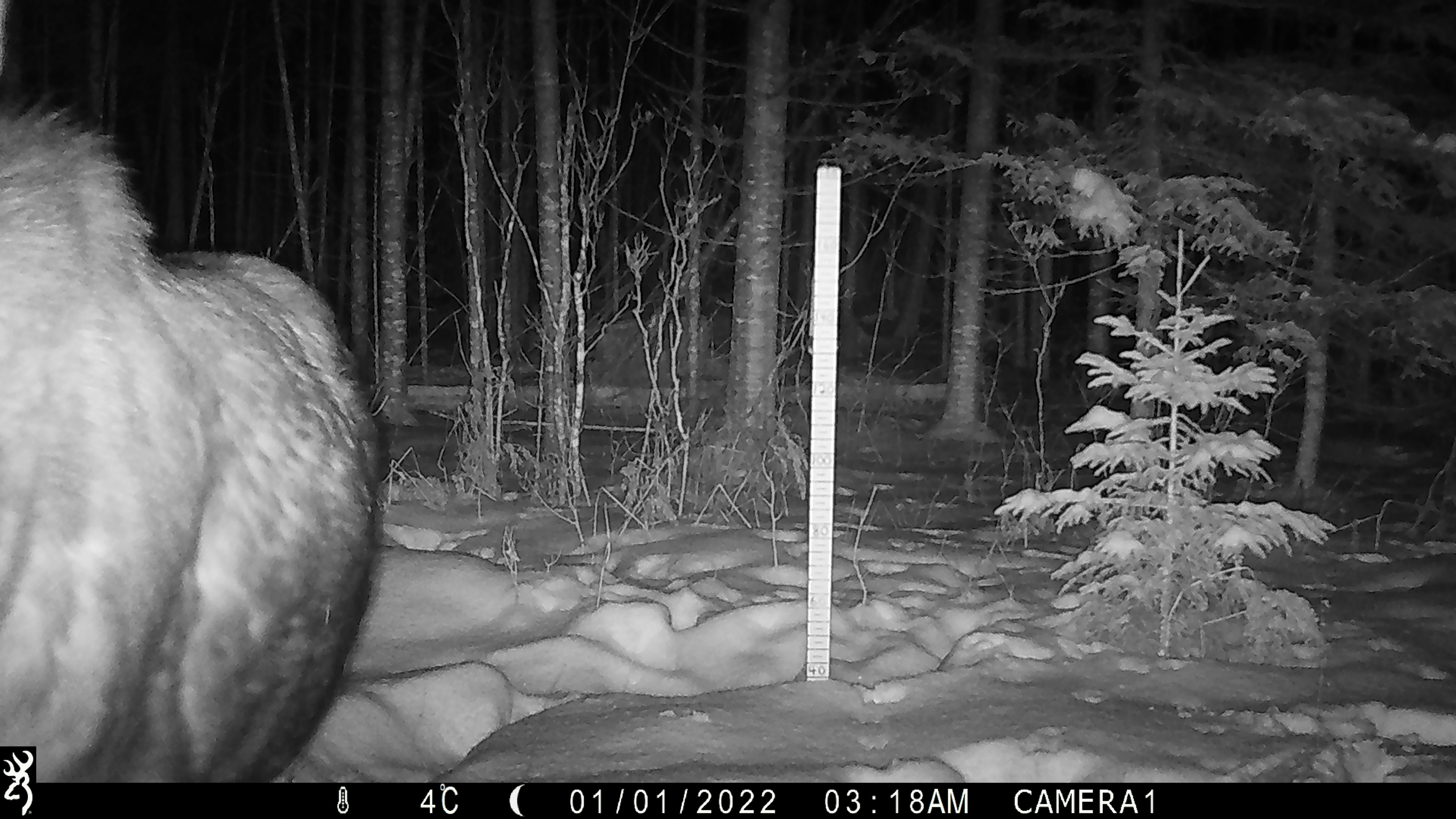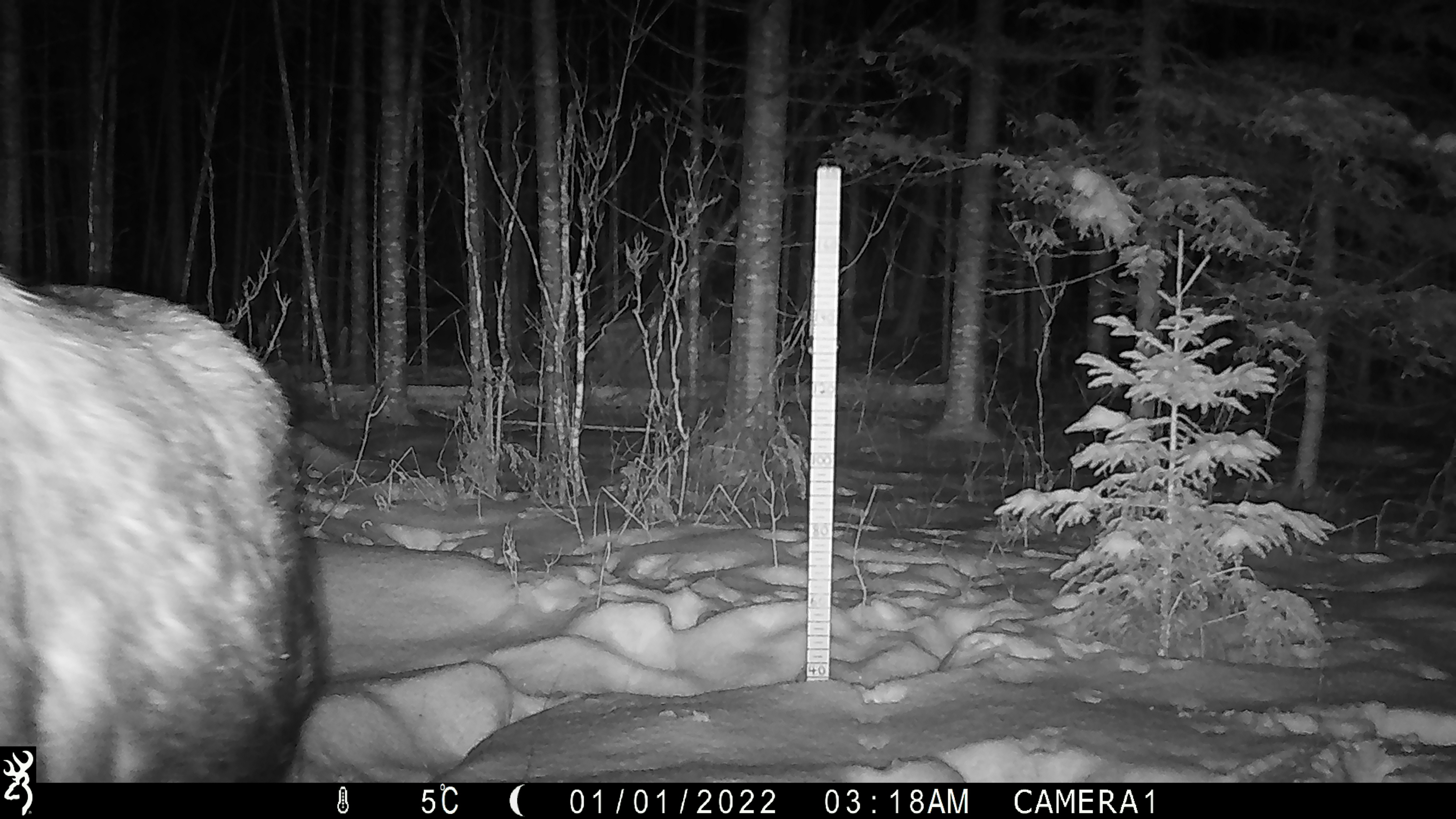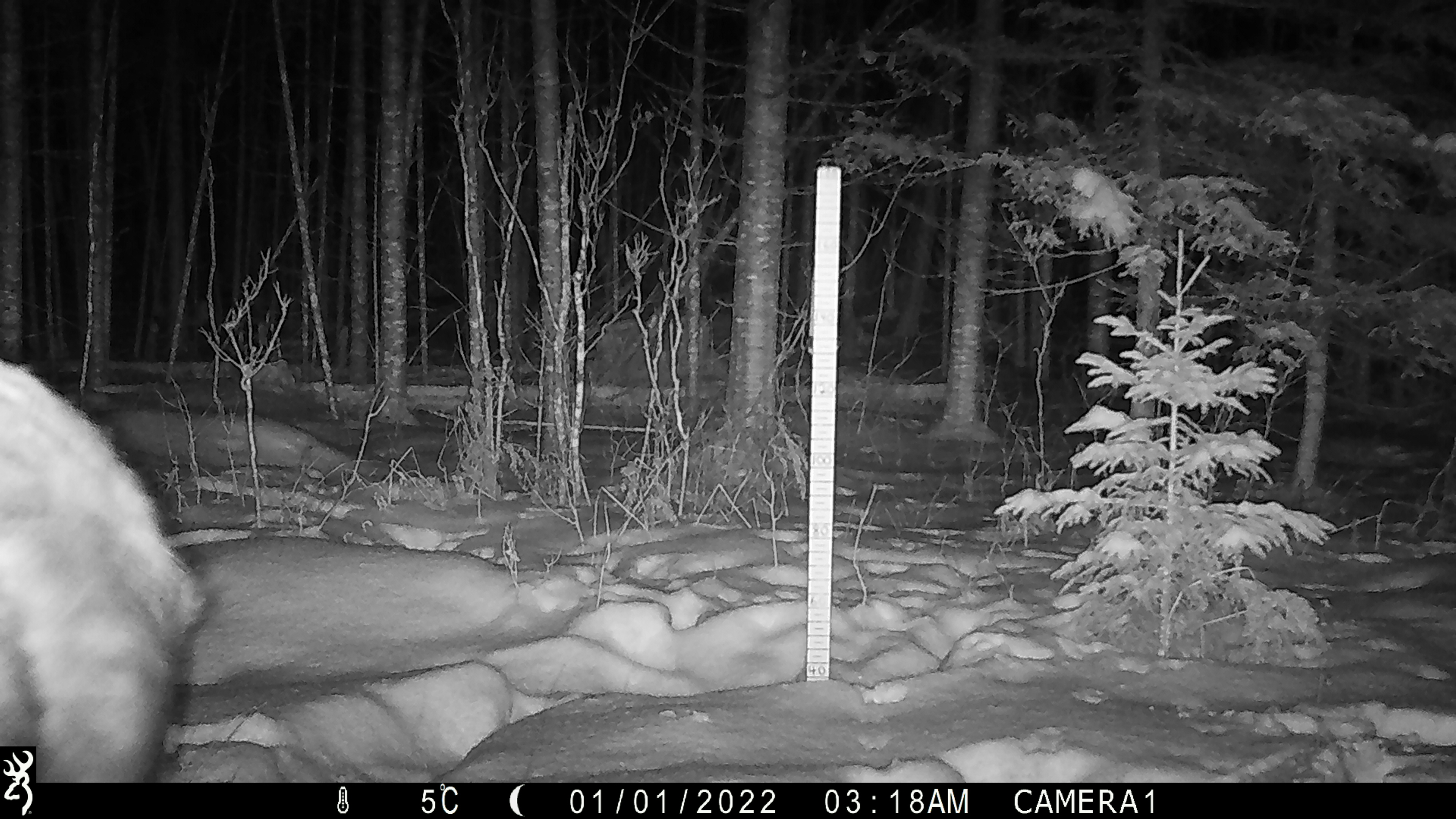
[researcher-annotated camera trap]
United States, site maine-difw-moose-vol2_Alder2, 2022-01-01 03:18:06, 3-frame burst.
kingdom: Animalia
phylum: Chordata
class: Mammalia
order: Artiodactyla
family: Cervidae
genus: Alces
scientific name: Alces alces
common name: moose